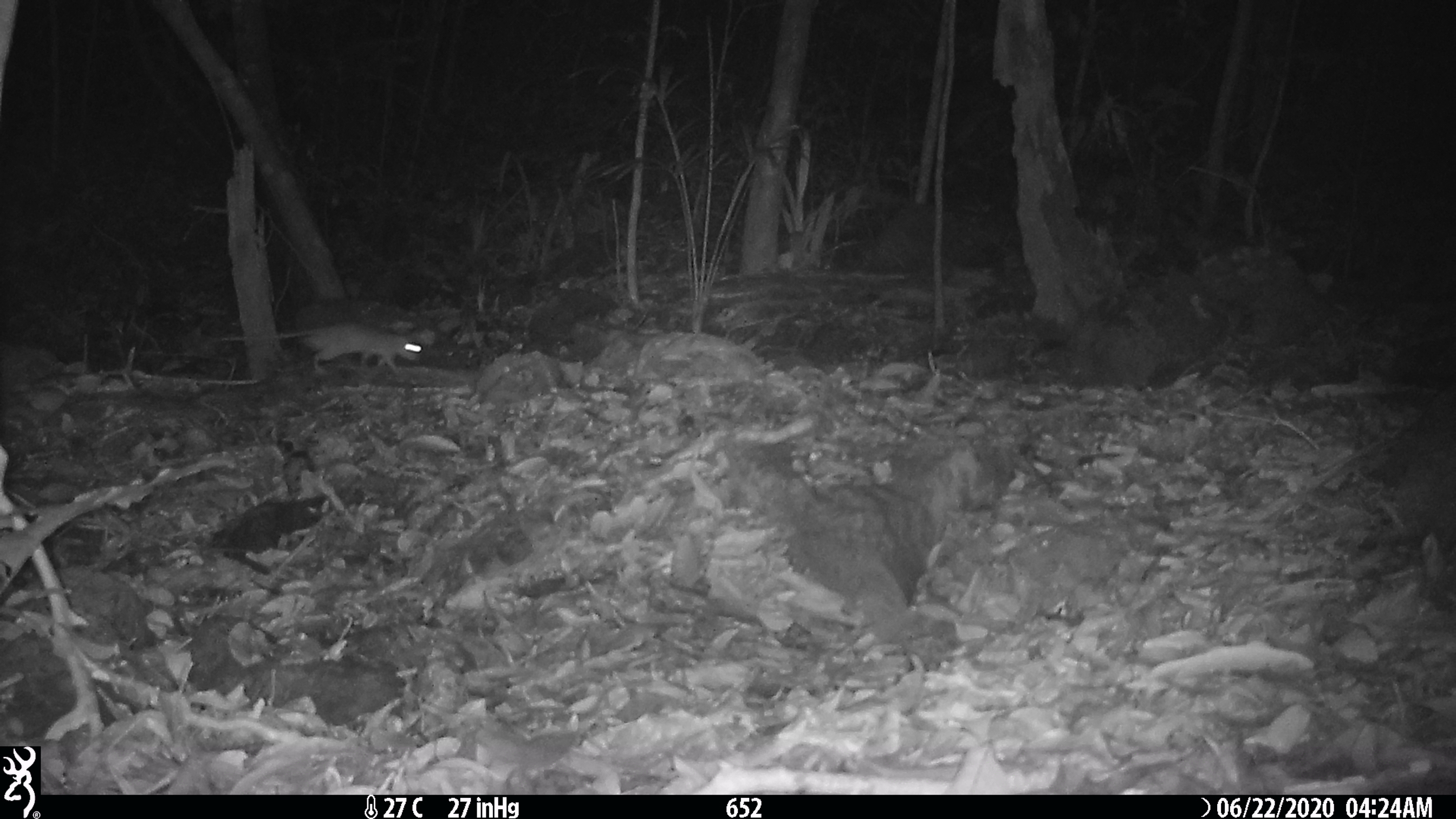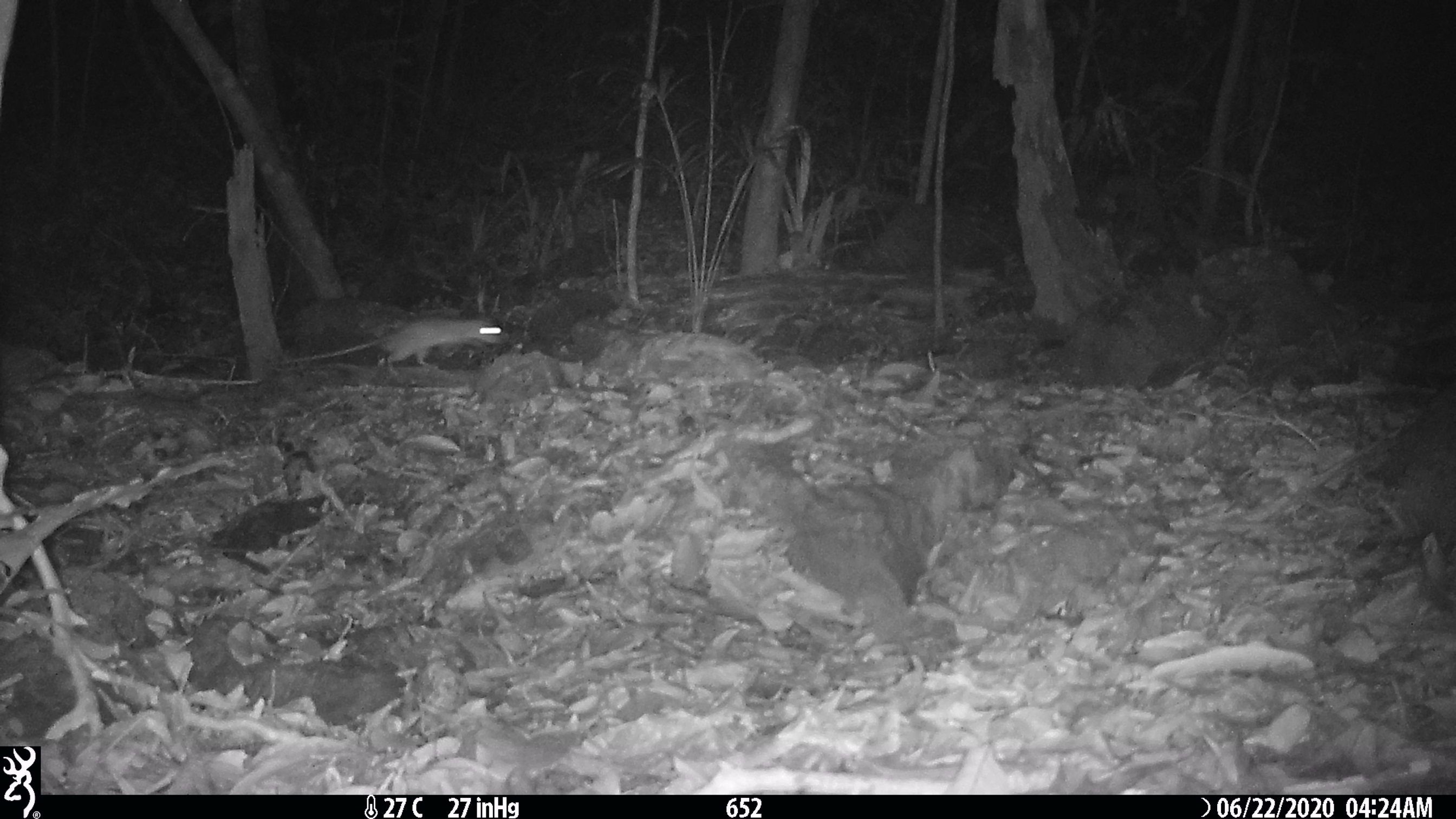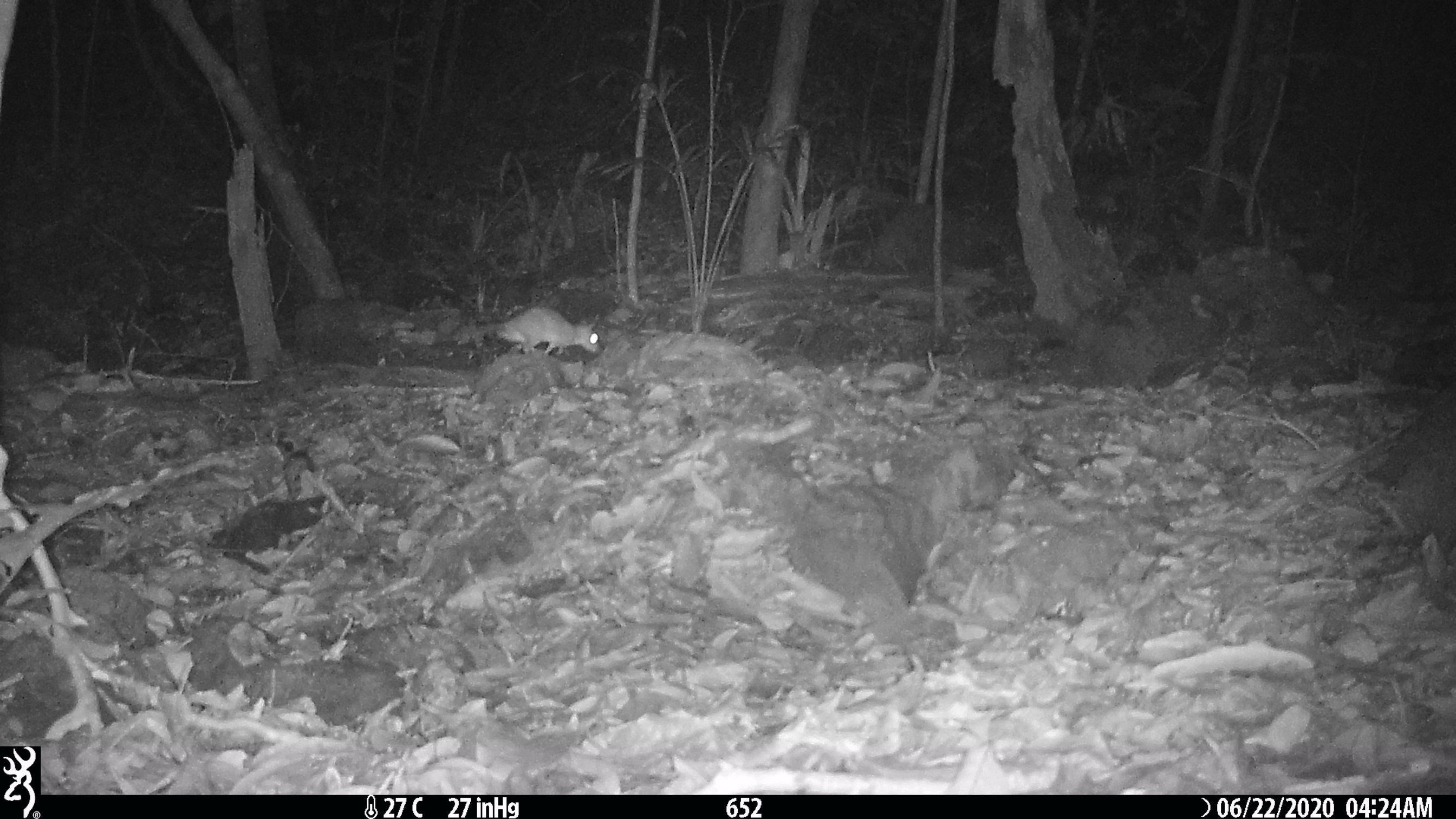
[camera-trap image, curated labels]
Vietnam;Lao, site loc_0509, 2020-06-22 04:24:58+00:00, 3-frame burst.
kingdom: Animalia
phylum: Chordata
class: Mammalia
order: Rodentia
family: Muridae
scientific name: Muridae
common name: old-world mice and rats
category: unidentified murid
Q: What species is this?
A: Unidentified murid (old-world mice and rats) (Muridae).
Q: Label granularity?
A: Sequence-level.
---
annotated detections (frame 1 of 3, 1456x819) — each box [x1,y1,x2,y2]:
unidentified murid: [206,321,423,376]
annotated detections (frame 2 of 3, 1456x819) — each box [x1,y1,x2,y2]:
unidentified murid: [274,315,511,376]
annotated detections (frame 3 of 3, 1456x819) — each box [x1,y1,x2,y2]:
unidentified murid: [484,305,604,356]